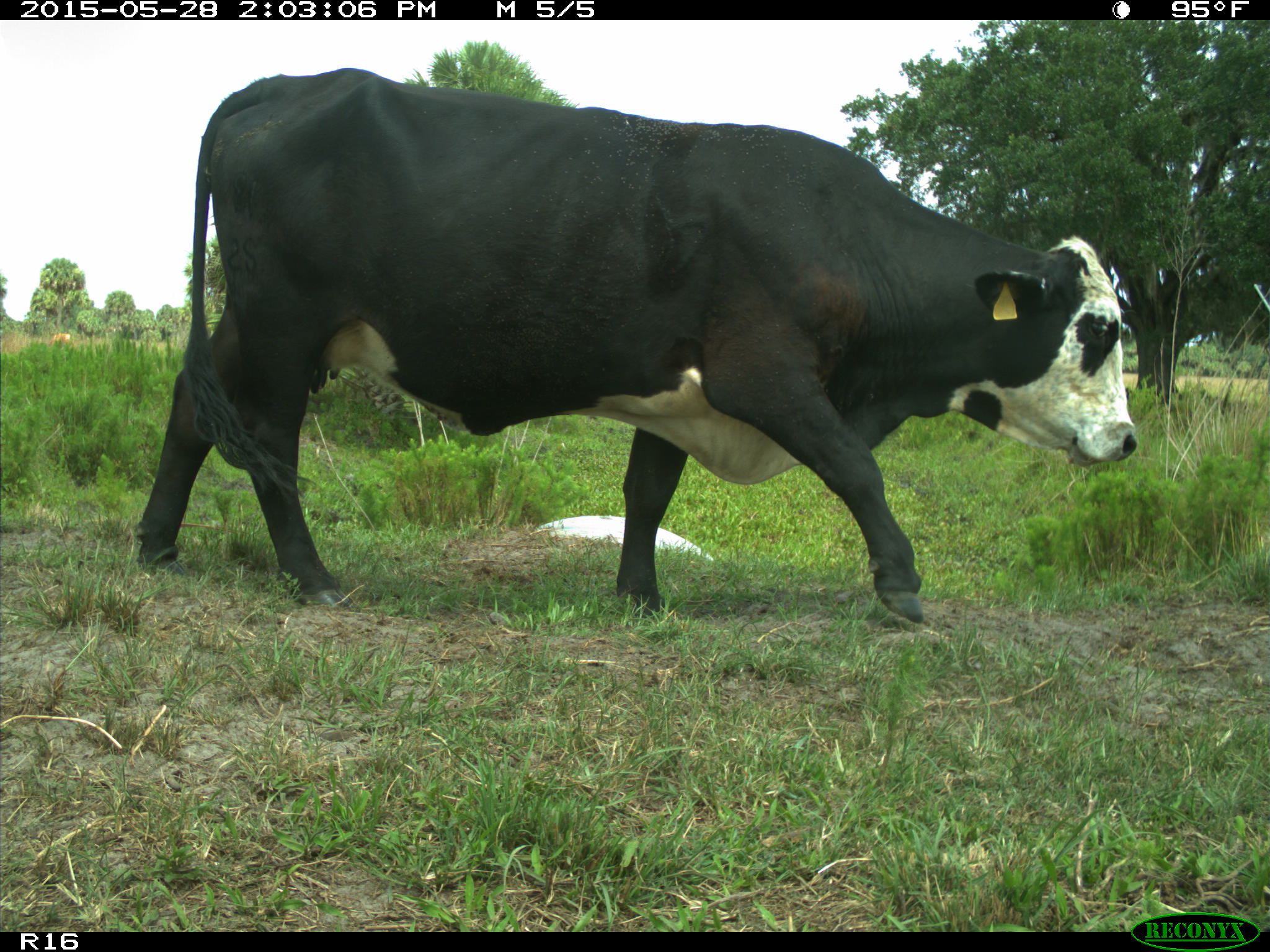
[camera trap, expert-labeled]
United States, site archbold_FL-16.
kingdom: Animalia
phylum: Chordata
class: Mammalia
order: Artiodactyla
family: Bovidae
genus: Bos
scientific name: Bos taurus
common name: domestic cow